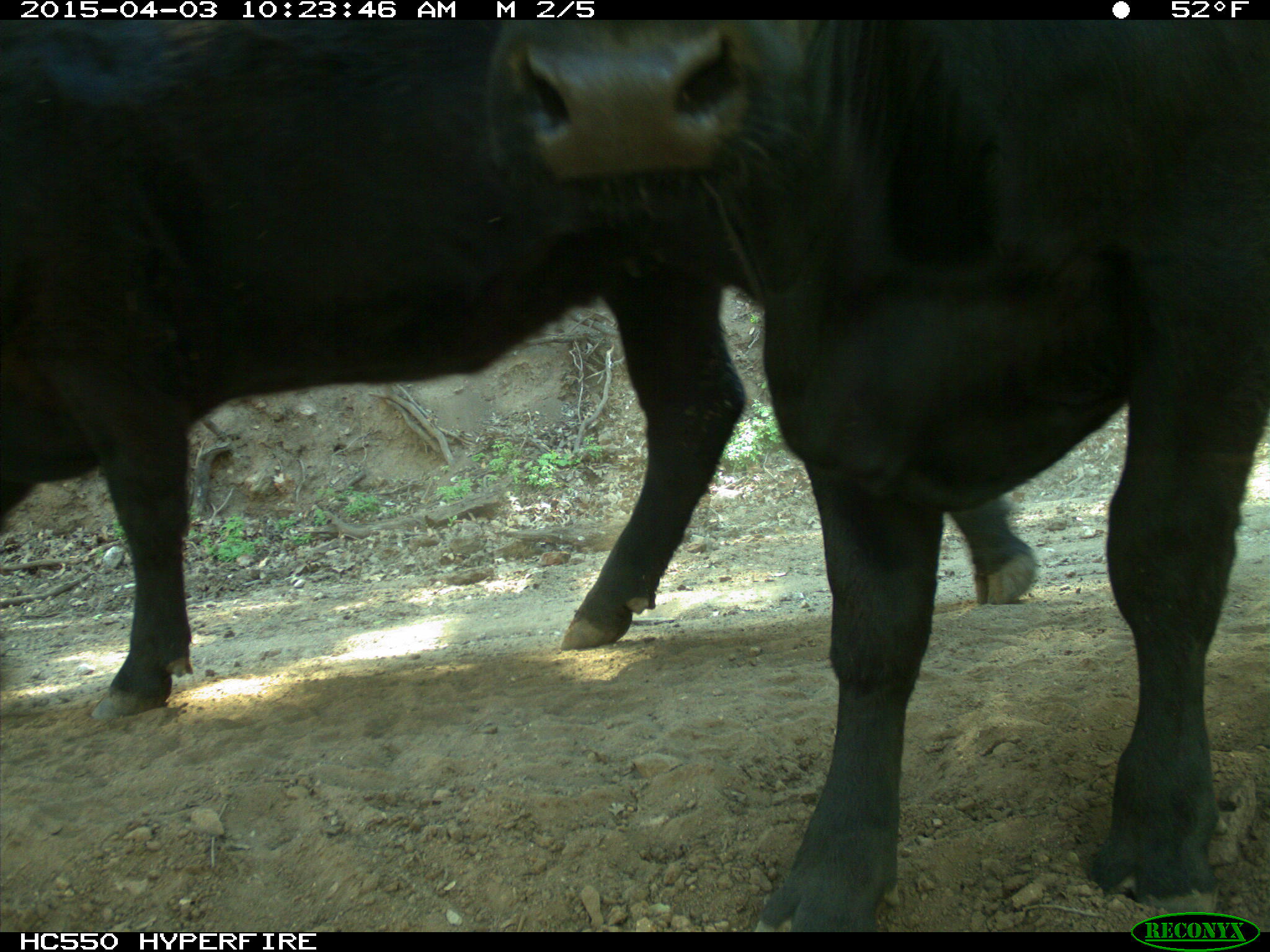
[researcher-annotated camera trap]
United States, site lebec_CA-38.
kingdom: Animalia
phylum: Chordata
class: Mammalia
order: Artiodactyla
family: Bovidae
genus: Bos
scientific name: Bos taurus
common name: domestic cow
Bos taurus (domestic cow).